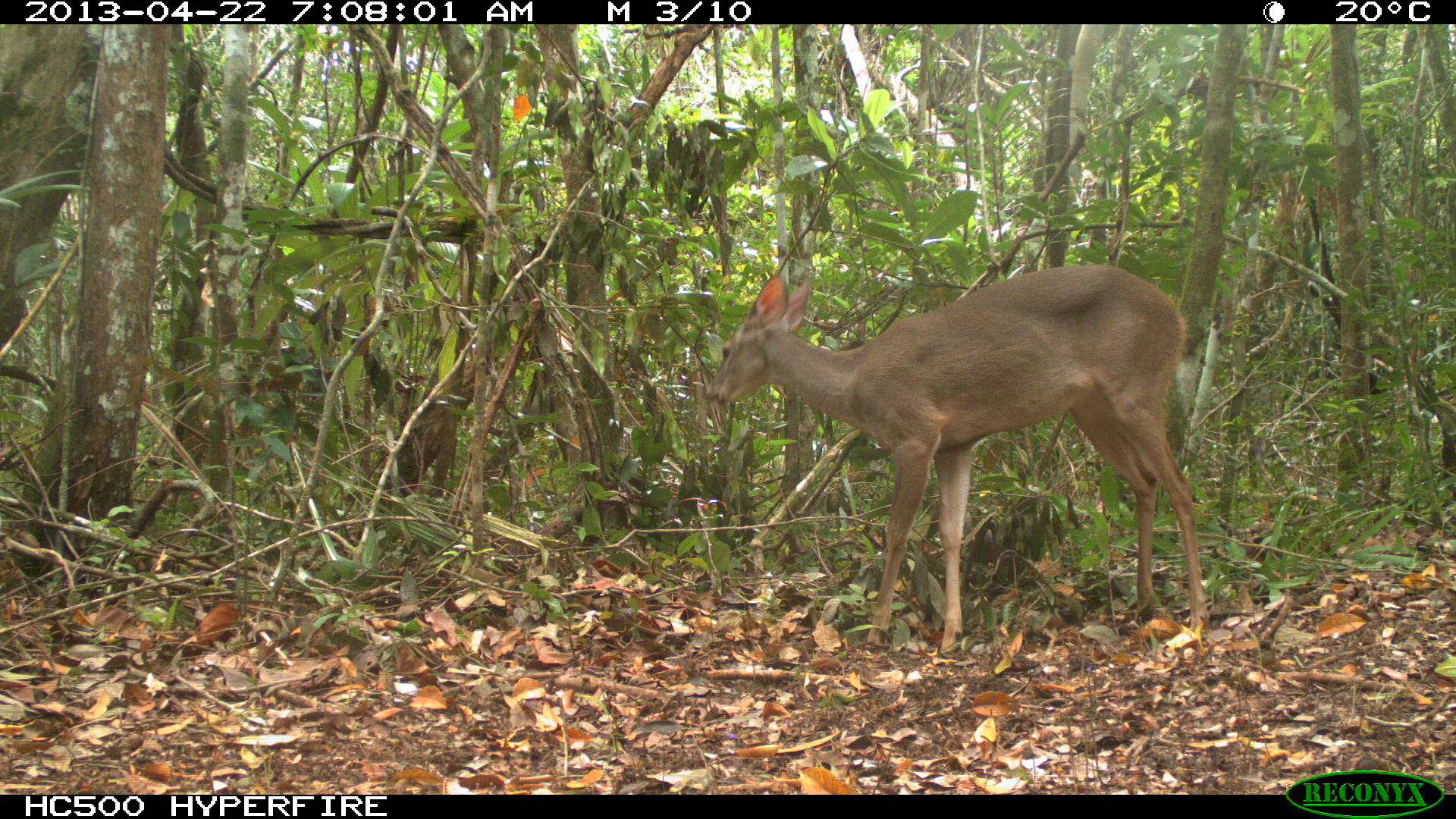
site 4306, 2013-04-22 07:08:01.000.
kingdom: Animalia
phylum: Chordata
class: Mammalia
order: Artiodactyla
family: Cervidae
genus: Odocoileus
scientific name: Odocoileus virginianus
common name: white-tailed deer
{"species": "Odocoileus virginianus (white-tailed deer)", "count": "1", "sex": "female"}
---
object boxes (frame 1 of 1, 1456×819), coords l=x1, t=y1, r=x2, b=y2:
odocoileus virginianus: l=699, t=260, r=1210, b=651